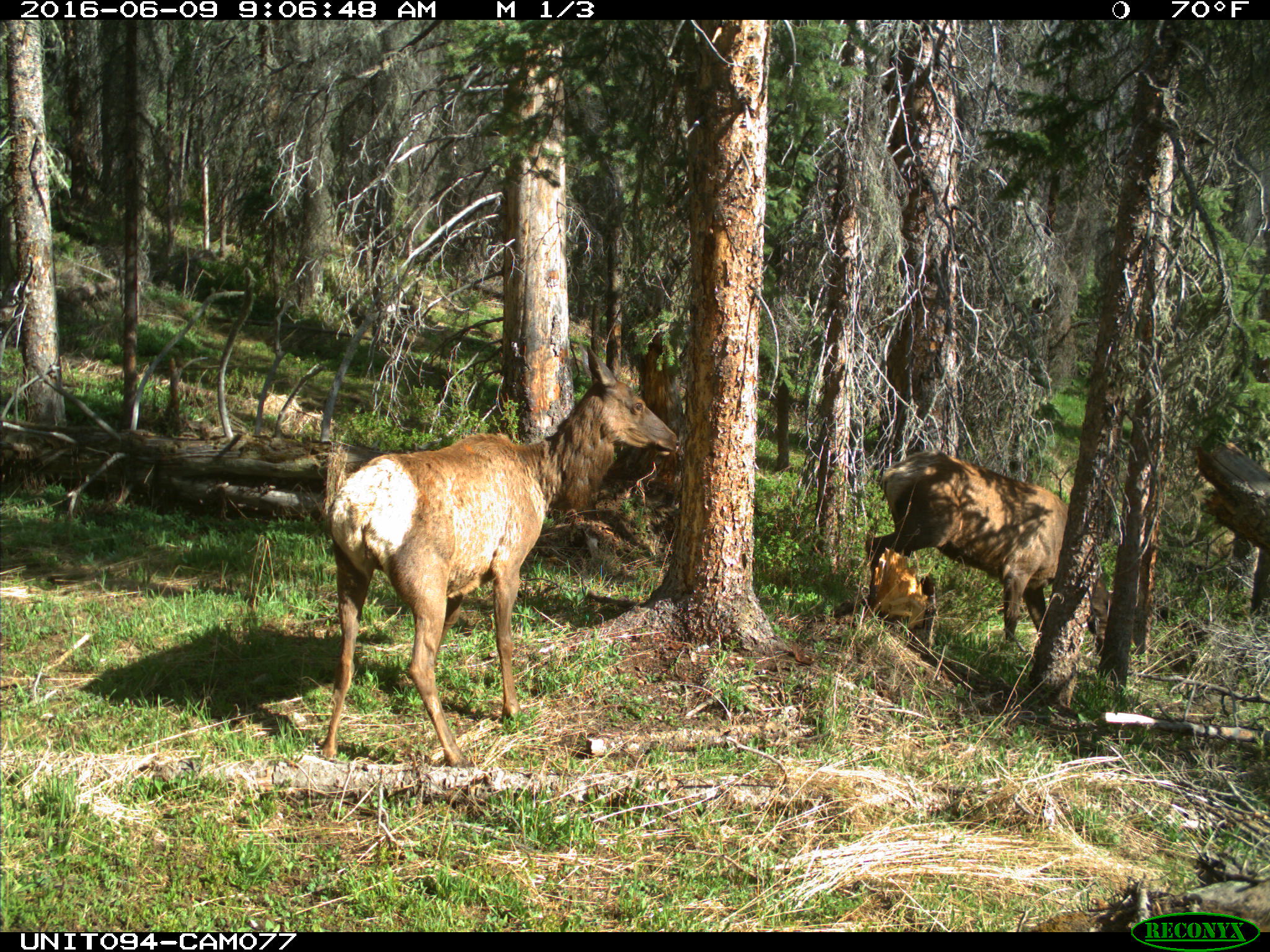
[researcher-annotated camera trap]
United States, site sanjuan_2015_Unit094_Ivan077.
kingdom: Animalia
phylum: Chordata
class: Mammalia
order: Artiodactyla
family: Cervidae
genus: Cervus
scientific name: Cervus elaphus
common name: red deer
Cervus elaphus (red deer).